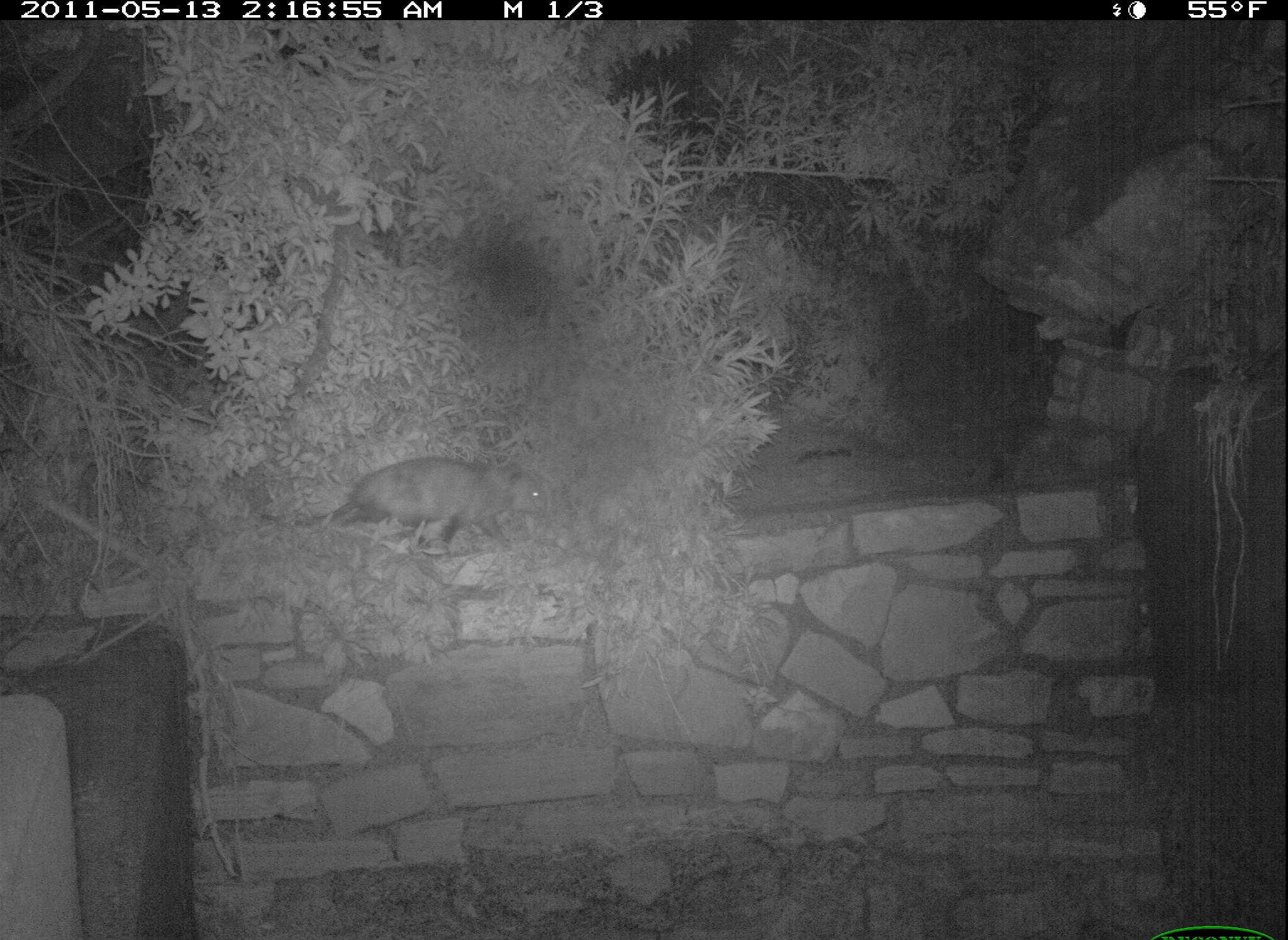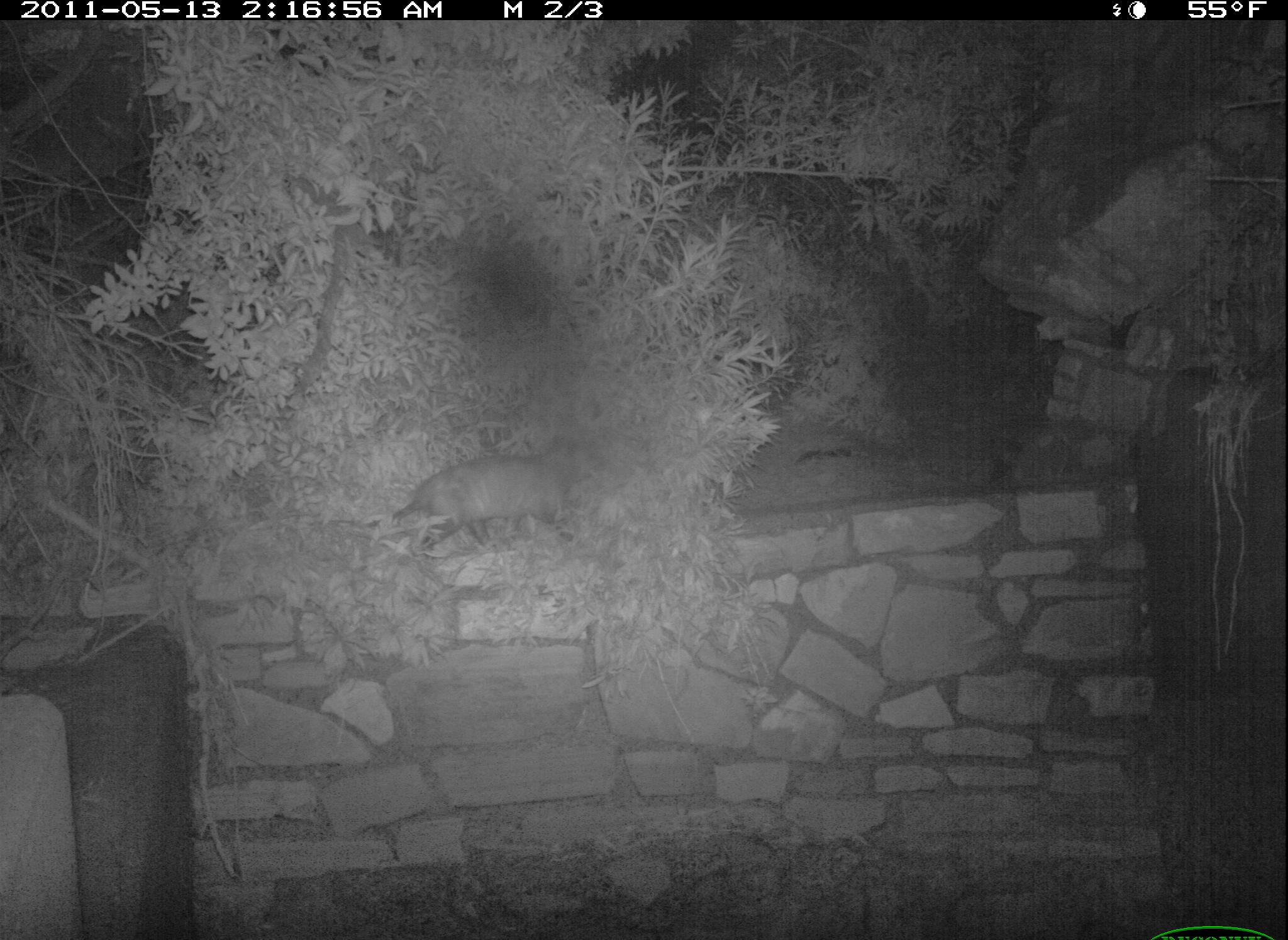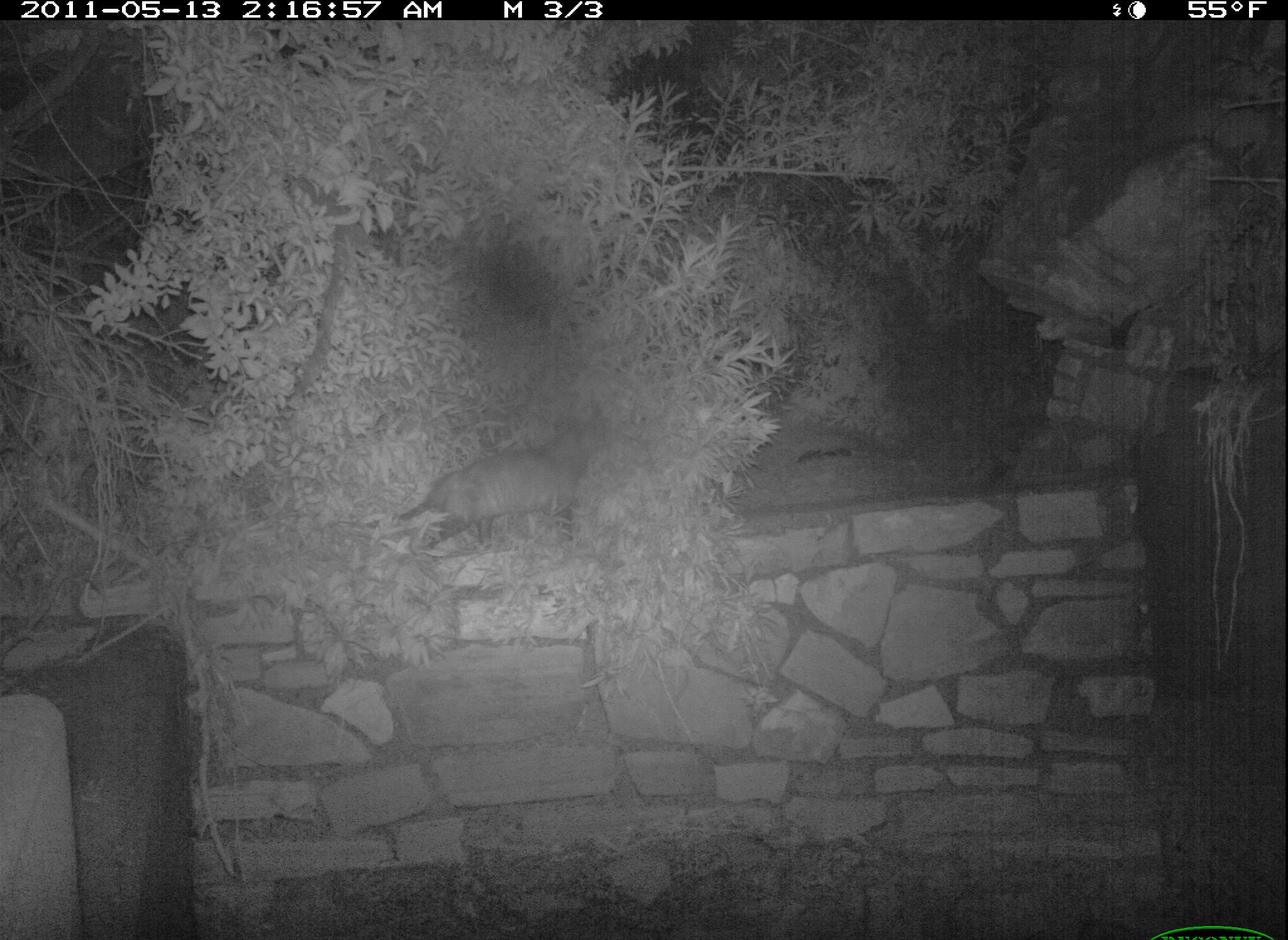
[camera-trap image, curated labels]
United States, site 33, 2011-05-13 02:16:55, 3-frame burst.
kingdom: Animalia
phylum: Chordata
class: Mammalia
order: Didelphimorphia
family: Didelphidae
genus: Didelphis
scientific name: Didelphis virginiana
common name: virginia opossum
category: opossum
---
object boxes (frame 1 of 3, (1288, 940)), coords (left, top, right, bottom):
opossum: (274, 430, 572, 590)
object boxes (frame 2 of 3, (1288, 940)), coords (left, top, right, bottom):
opossum: (383, 437, 605, 551)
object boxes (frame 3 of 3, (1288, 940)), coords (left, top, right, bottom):
opossum: (407, 416, 618, 557)